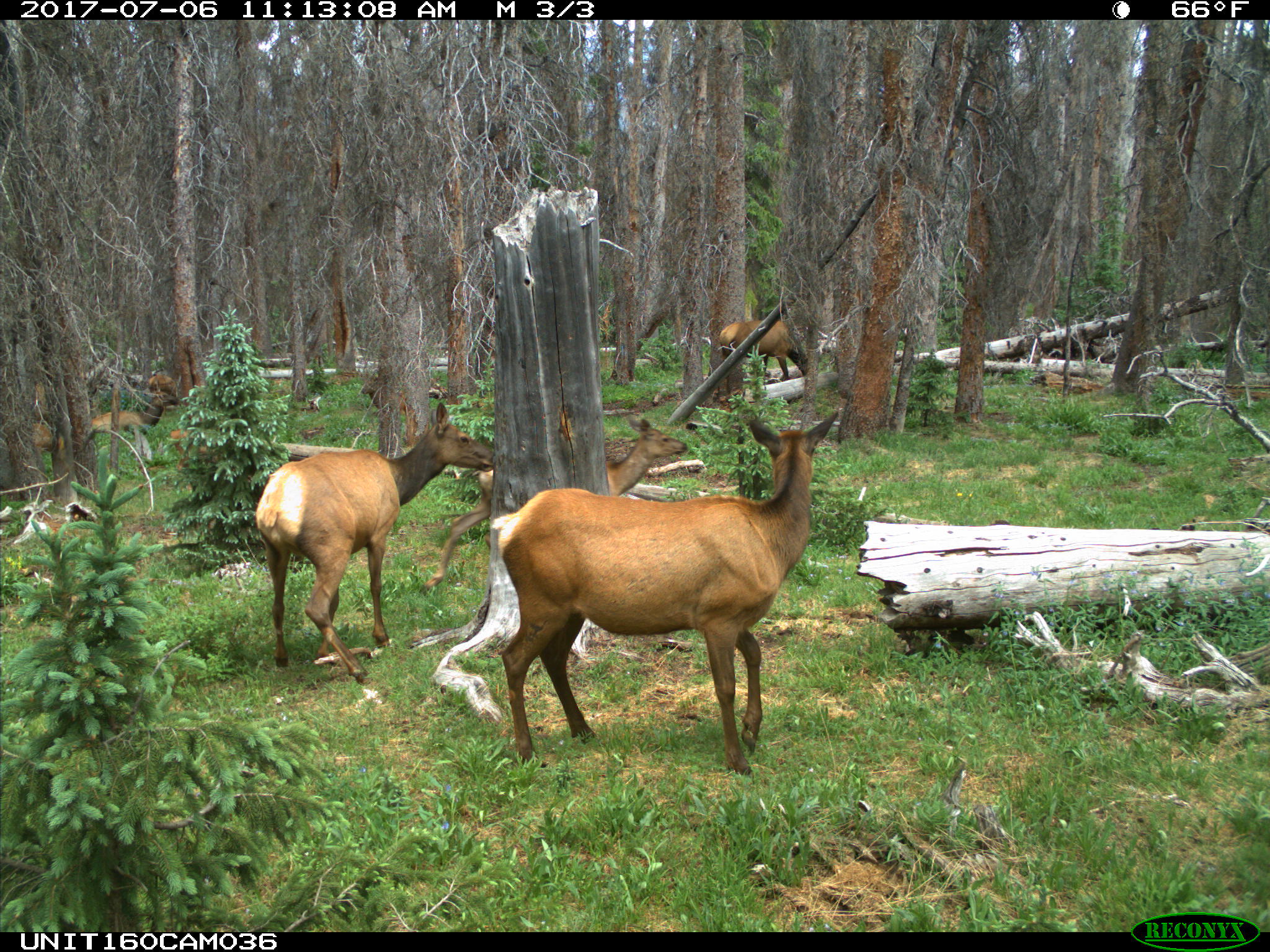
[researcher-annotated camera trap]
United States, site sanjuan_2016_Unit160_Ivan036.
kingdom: Animalia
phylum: Chordata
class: Mammalia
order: Artiodactyla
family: Cervidae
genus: Cervus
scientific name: Cervus elaphus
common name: red deer